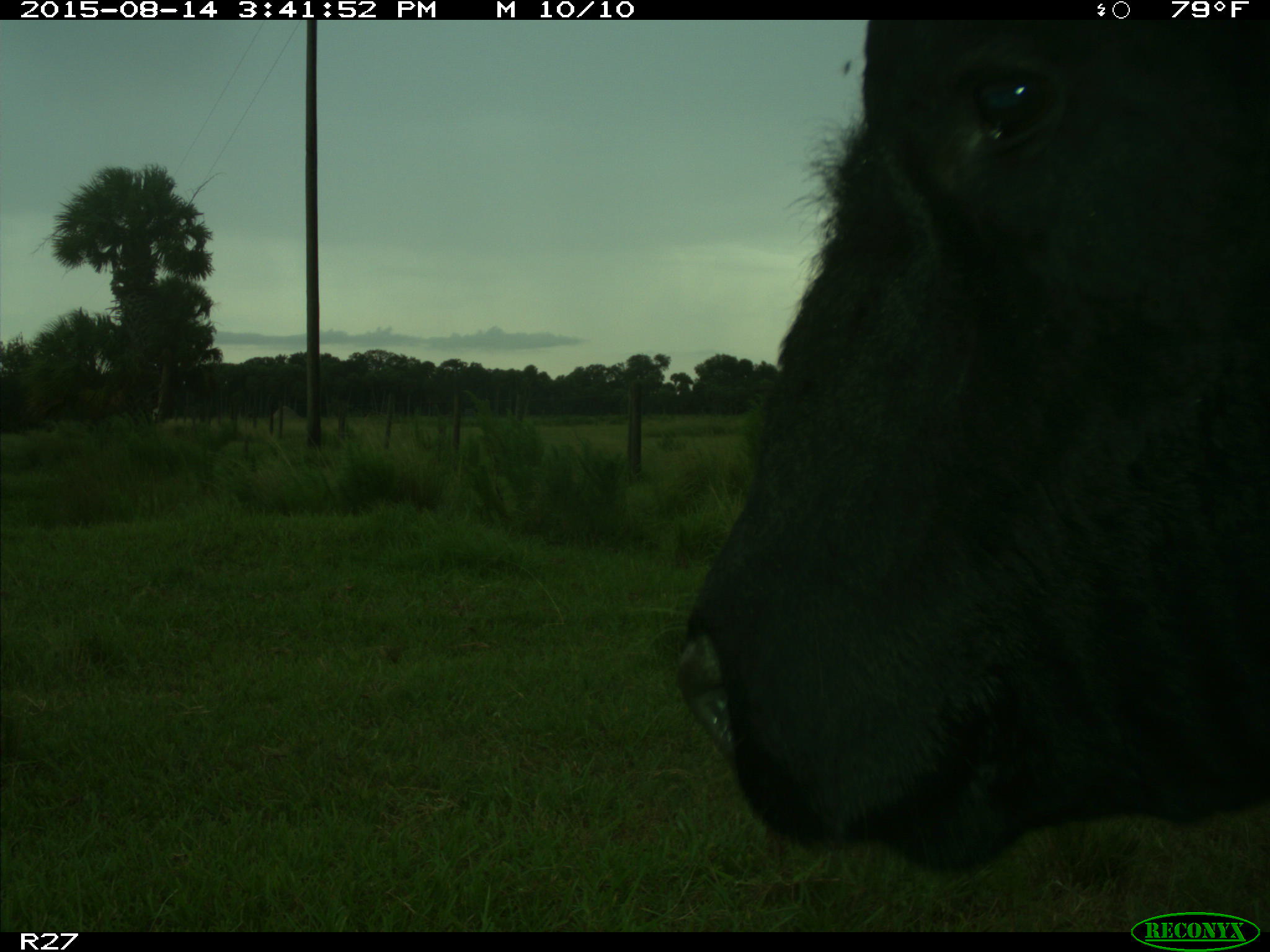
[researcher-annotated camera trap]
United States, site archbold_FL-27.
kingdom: Animalia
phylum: Chordata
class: Mammalia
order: Artiodactyla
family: Bovidae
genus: Bos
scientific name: Bos taurus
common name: domestic cow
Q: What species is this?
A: Bos taurus (domestic cow).